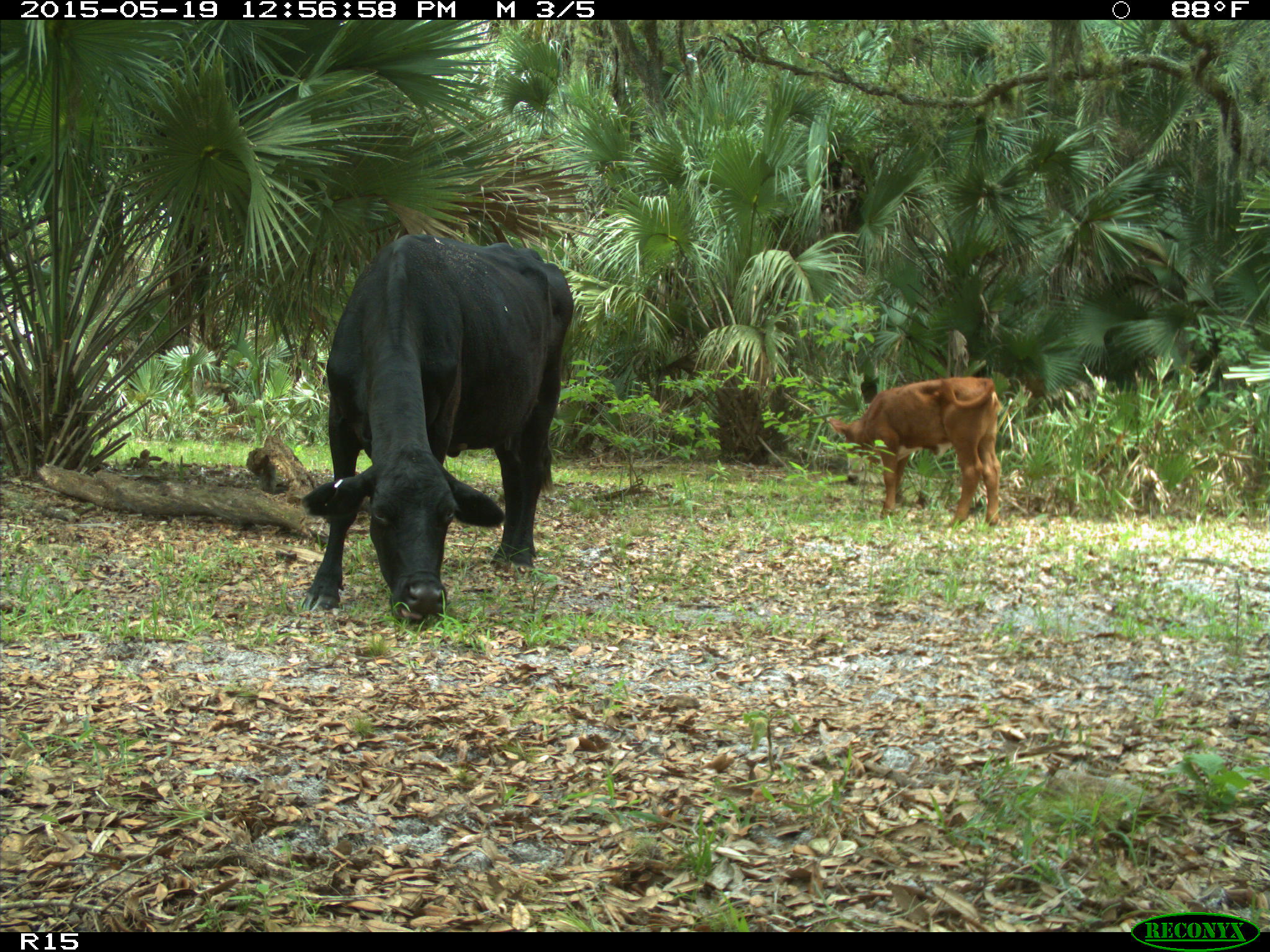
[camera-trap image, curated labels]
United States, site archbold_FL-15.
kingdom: Animalia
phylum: Chordata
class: Mammalia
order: Artiodactyla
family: Bovidae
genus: Bos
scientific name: Bos taurus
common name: domestic cow